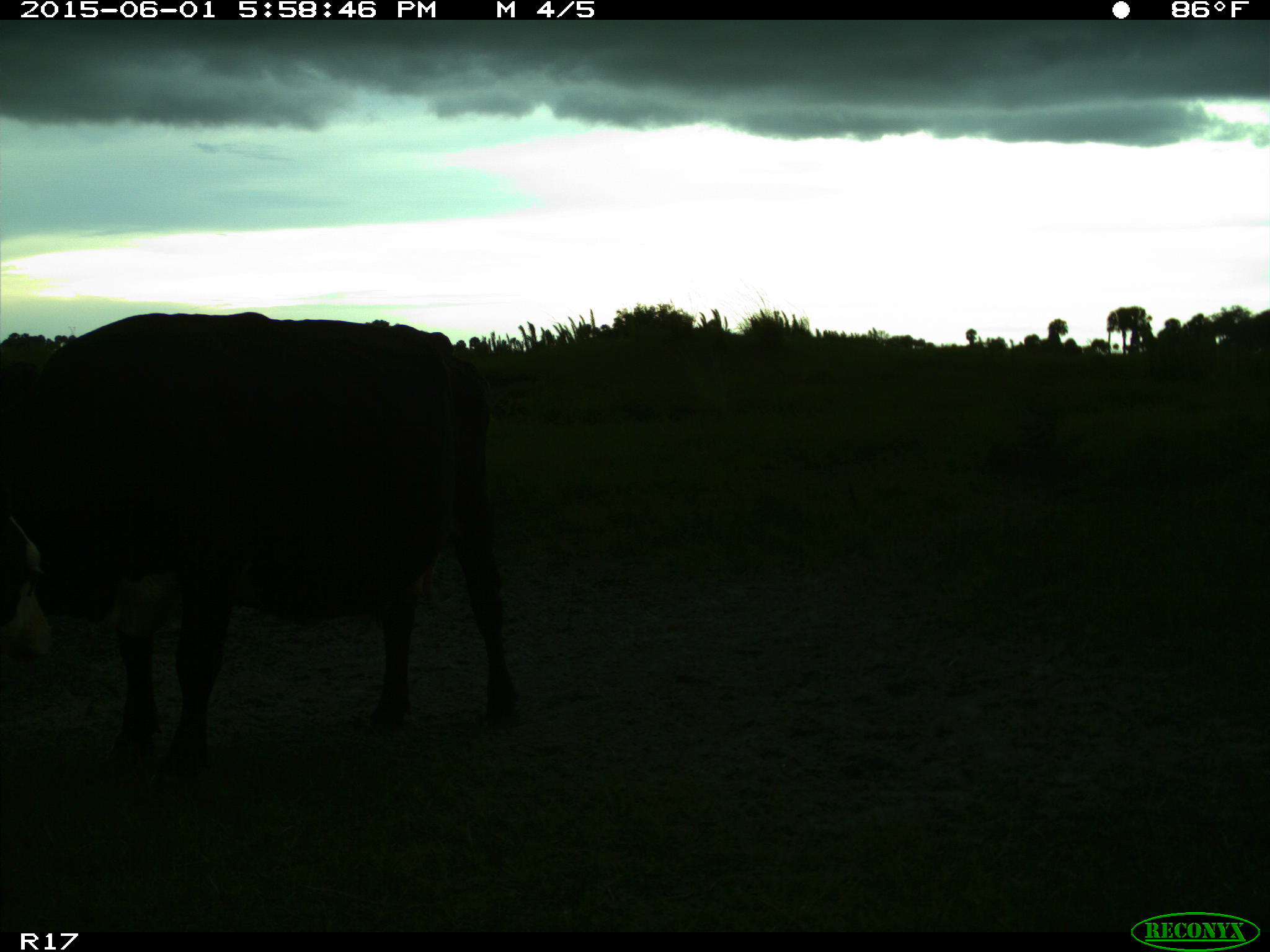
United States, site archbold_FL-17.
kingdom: Animalia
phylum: Chordata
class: Mammalia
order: Artiodactyla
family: Bovidae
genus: Bos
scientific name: Bos taurus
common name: domestic cow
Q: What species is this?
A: Bos taurus (domestic cow).